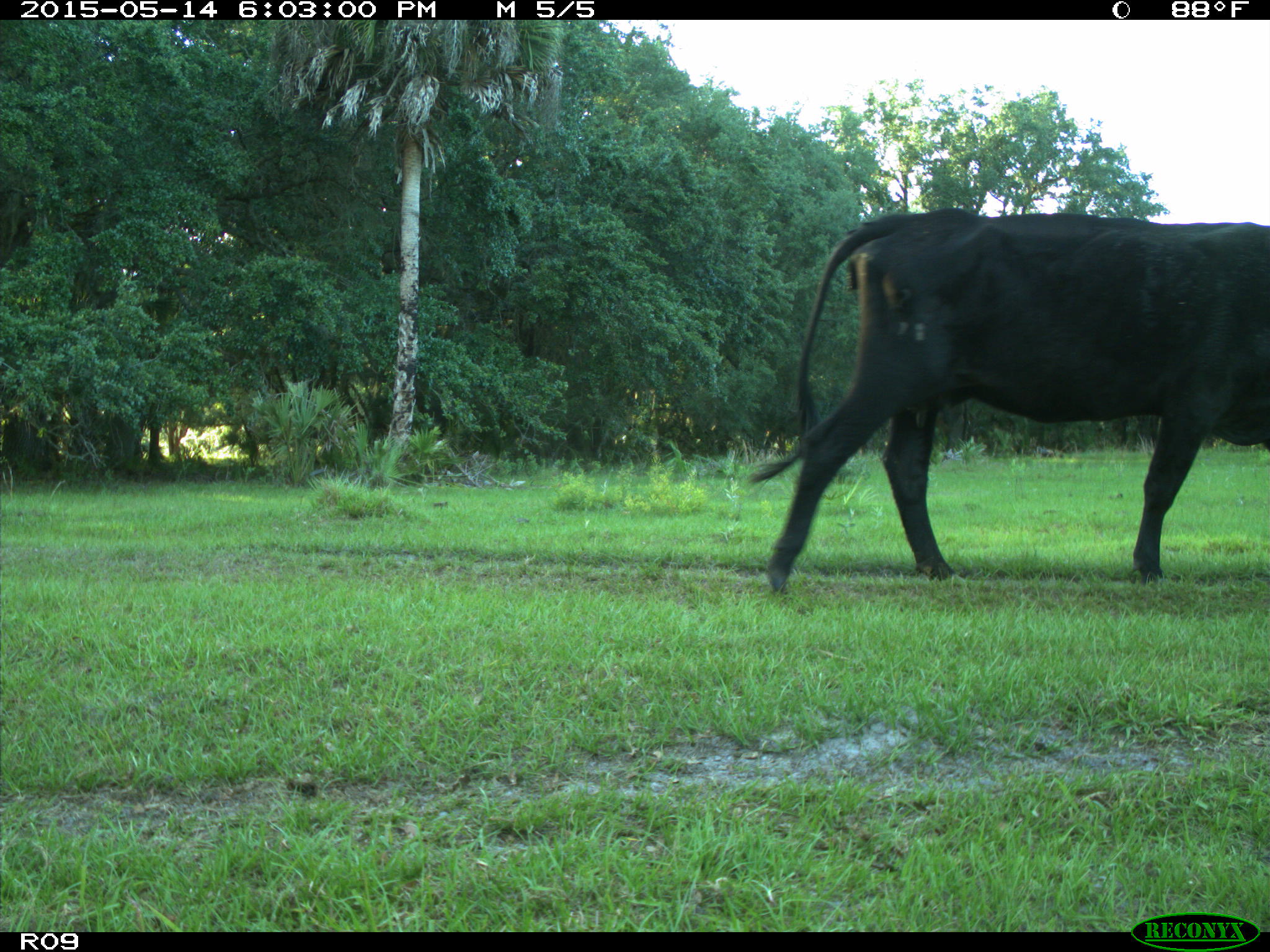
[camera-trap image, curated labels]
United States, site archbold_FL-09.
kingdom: Animalia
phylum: Chordata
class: Mammalia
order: Artiodactyla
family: Bovidae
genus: Bos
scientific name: Bos taurus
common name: domestic cow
Bos taurus (domestic cow).